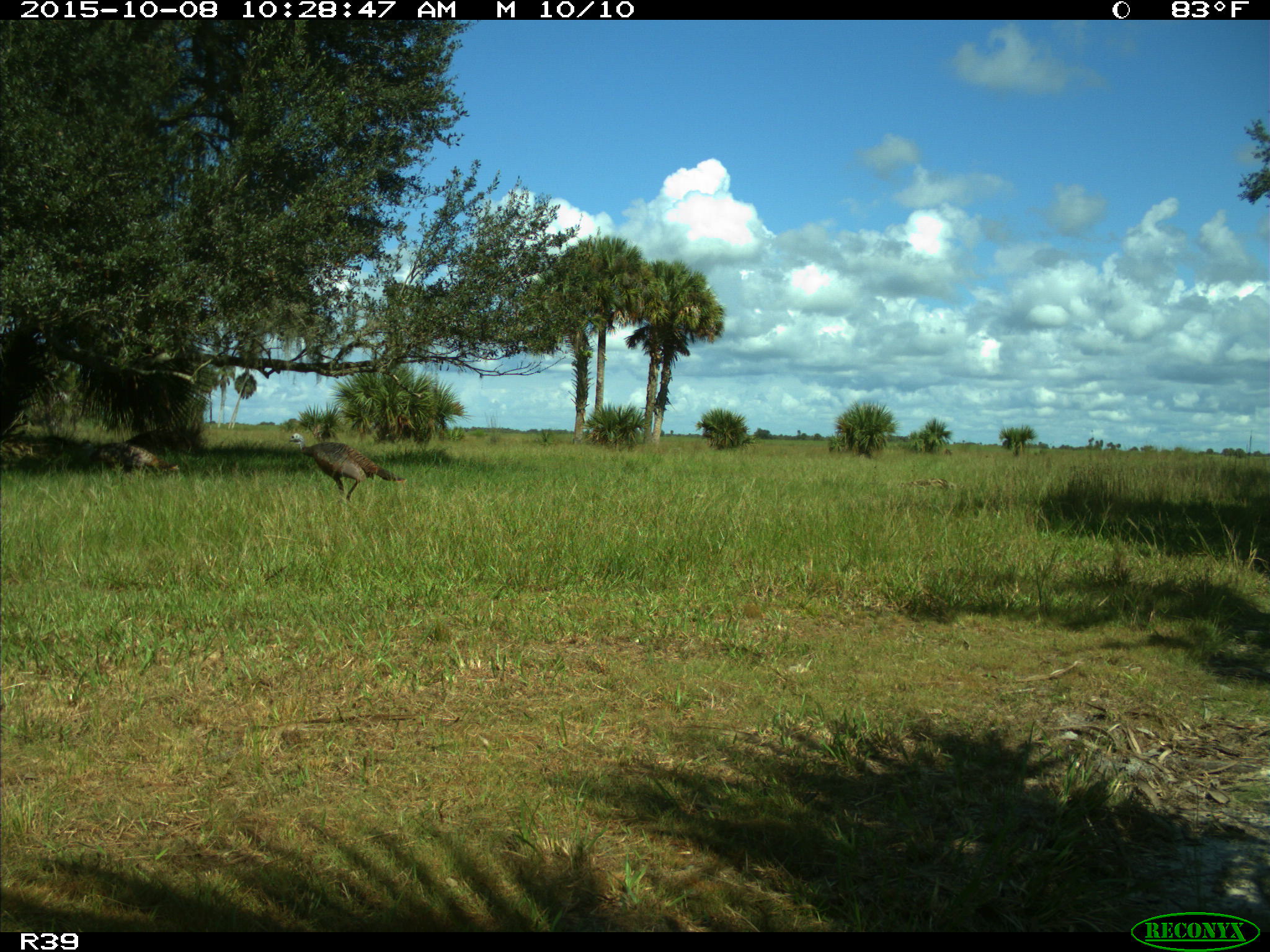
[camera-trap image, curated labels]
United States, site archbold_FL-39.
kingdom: Animalia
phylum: Chordata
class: Aves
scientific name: Aves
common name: birds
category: unidentified bird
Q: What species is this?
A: Unidentified bird (birds) (Aves).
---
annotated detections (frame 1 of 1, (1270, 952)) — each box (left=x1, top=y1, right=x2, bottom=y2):
animal: (left=289, top=432, right=407, bottom=505); (left=90, top=443, right=180, bottom=478)